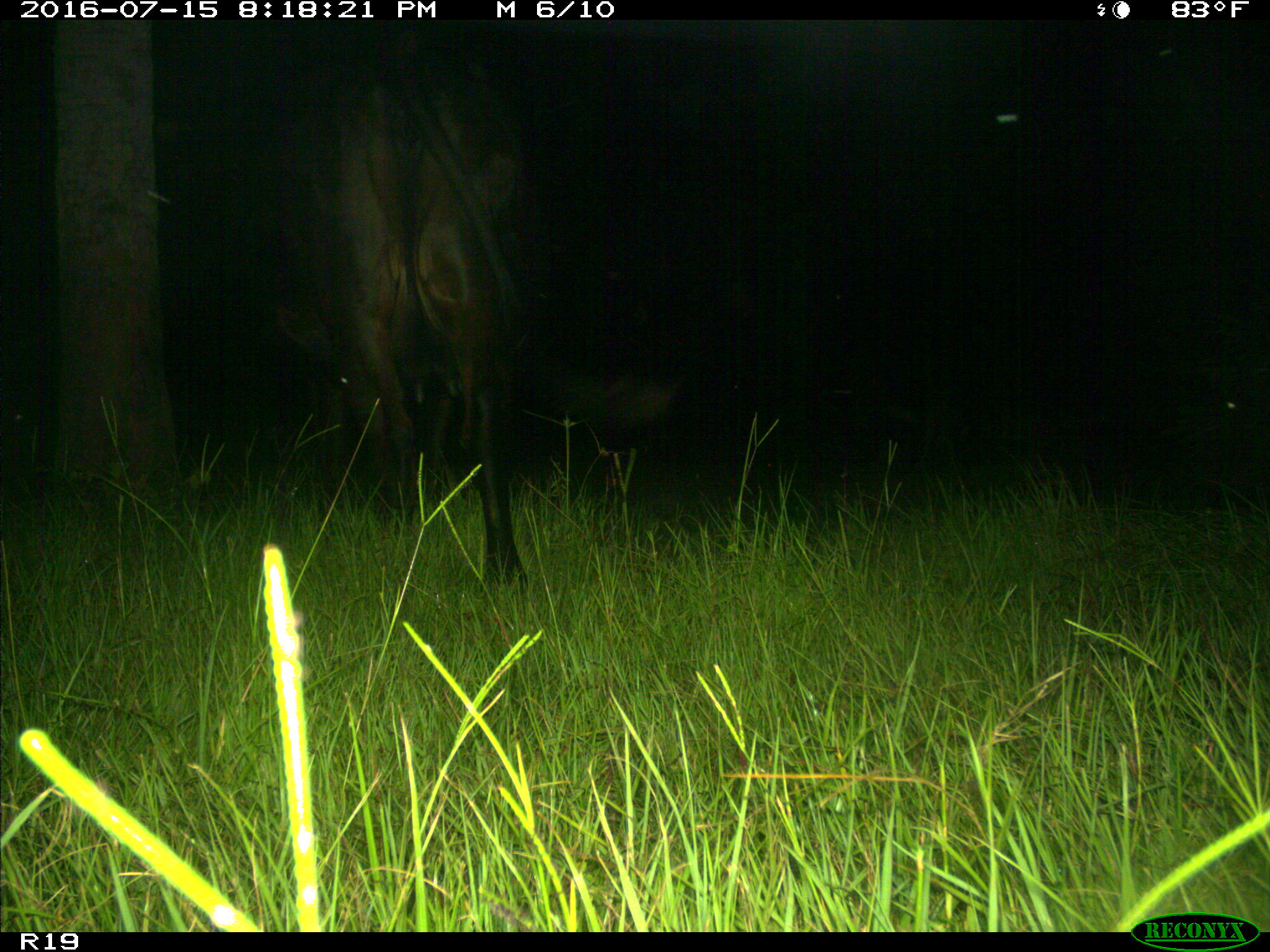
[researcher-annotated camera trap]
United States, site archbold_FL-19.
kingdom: Animalia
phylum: Chordata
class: Mammalia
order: Artiodactyla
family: Bovidae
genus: Bos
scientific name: Bos taurus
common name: domestic cow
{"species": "Bos taurus (domestic cow)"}